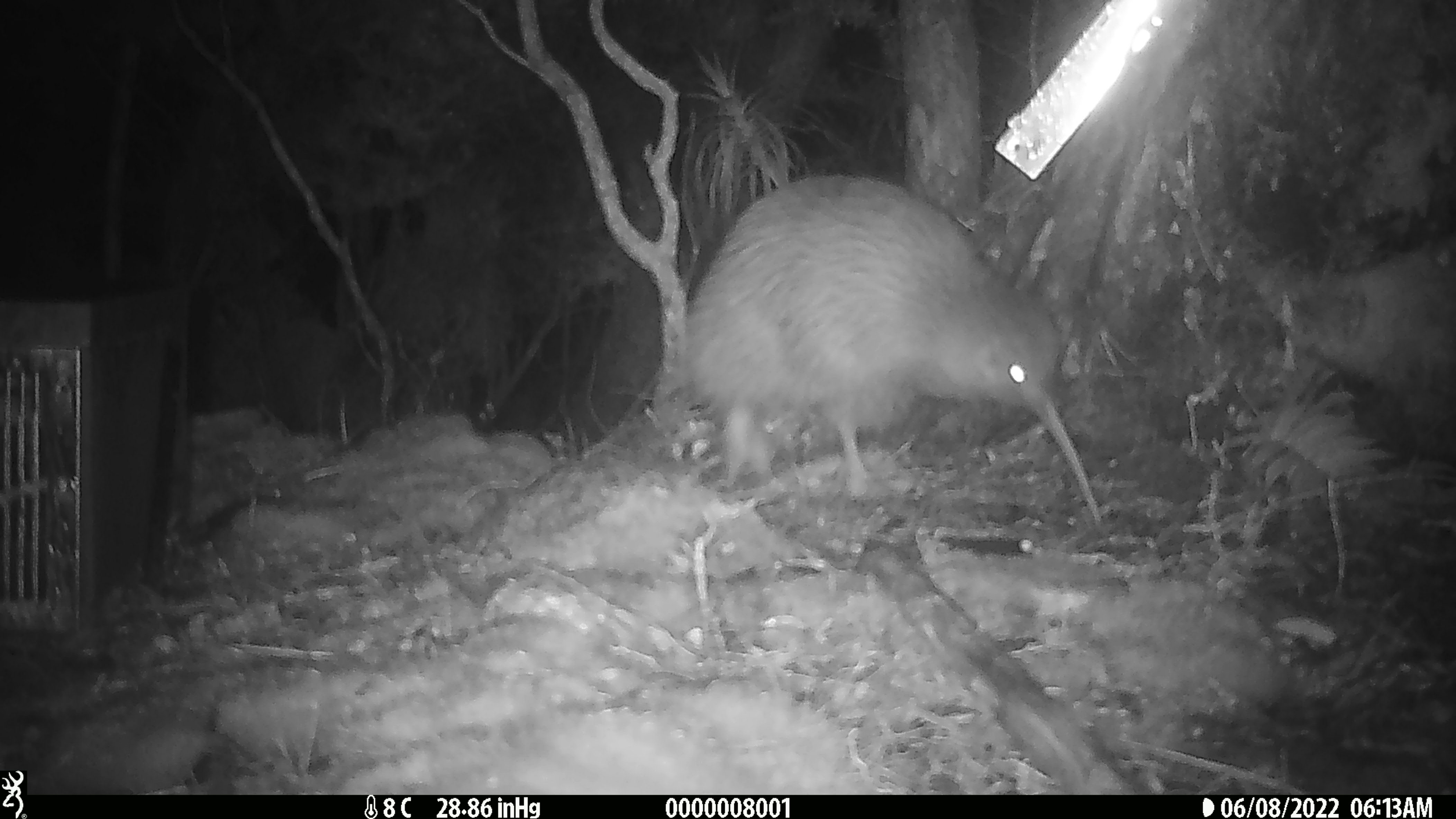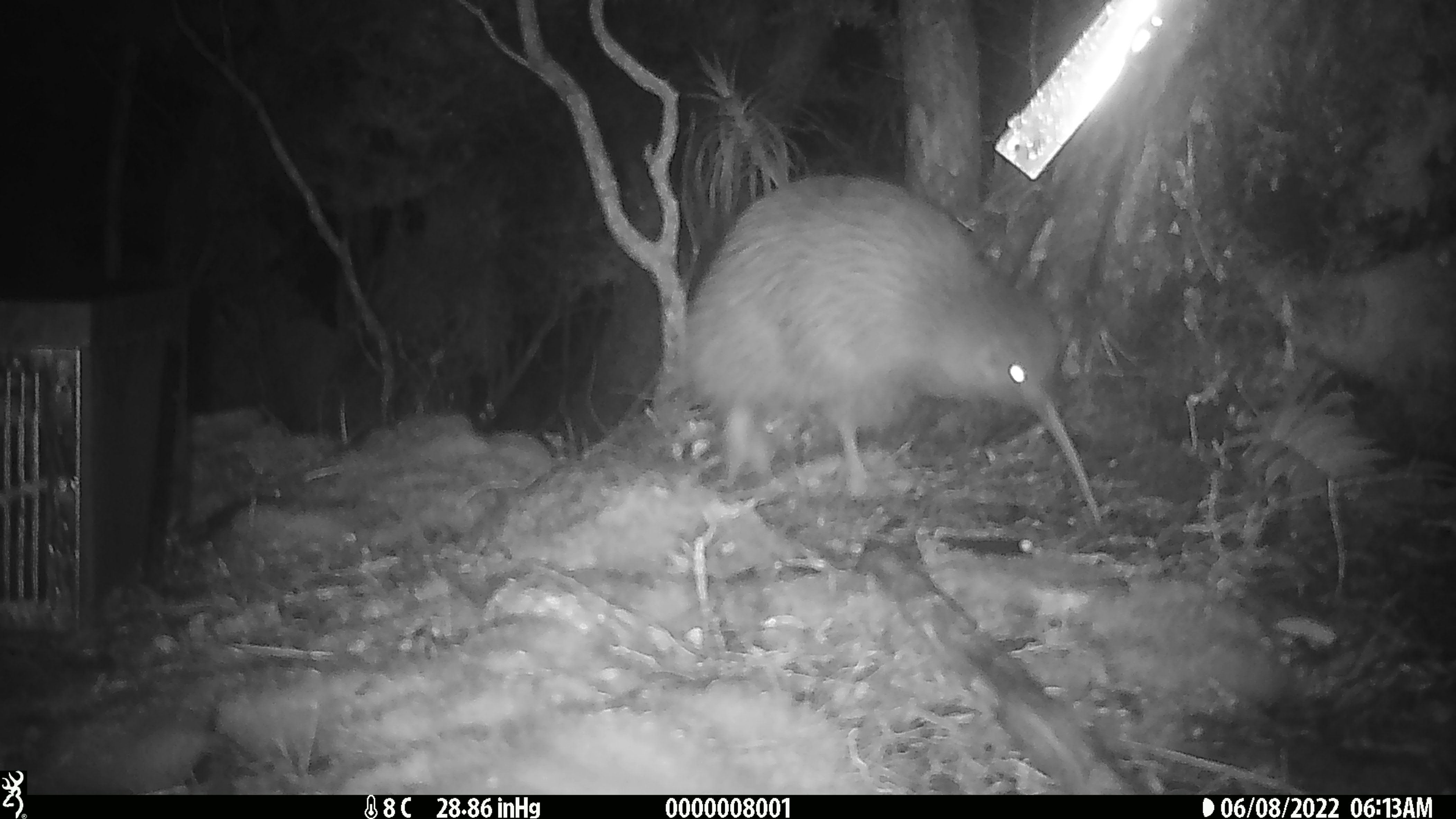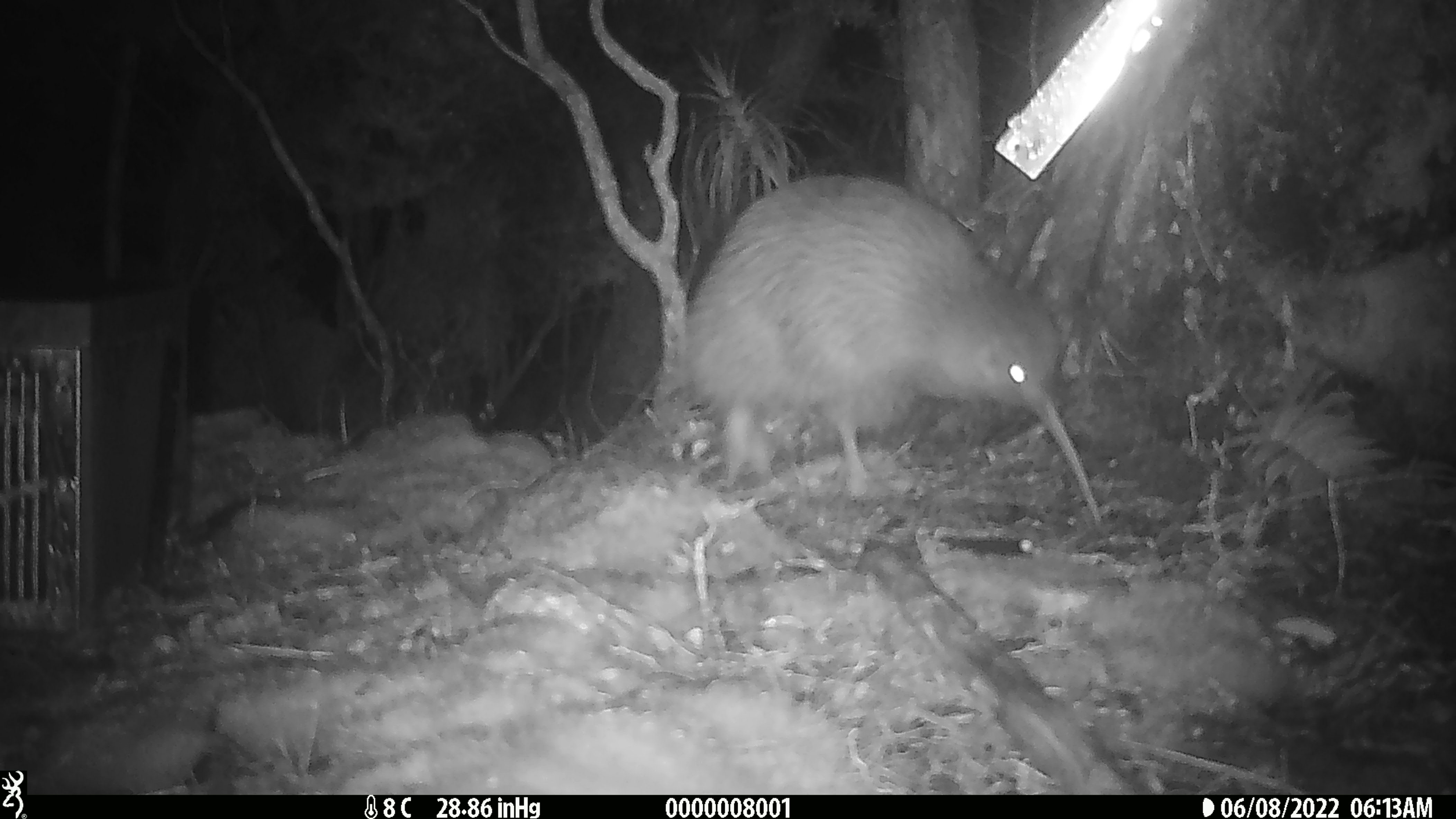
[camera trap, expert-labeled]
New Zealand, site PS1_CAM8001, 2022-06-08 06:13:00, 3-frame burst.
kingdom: Animalia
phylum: Chordata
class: Aves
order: Apterygiformes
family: Apterygidae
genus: Apteryx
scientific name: Apteryx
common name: kiwi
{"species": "kiwi (Apteryx)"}